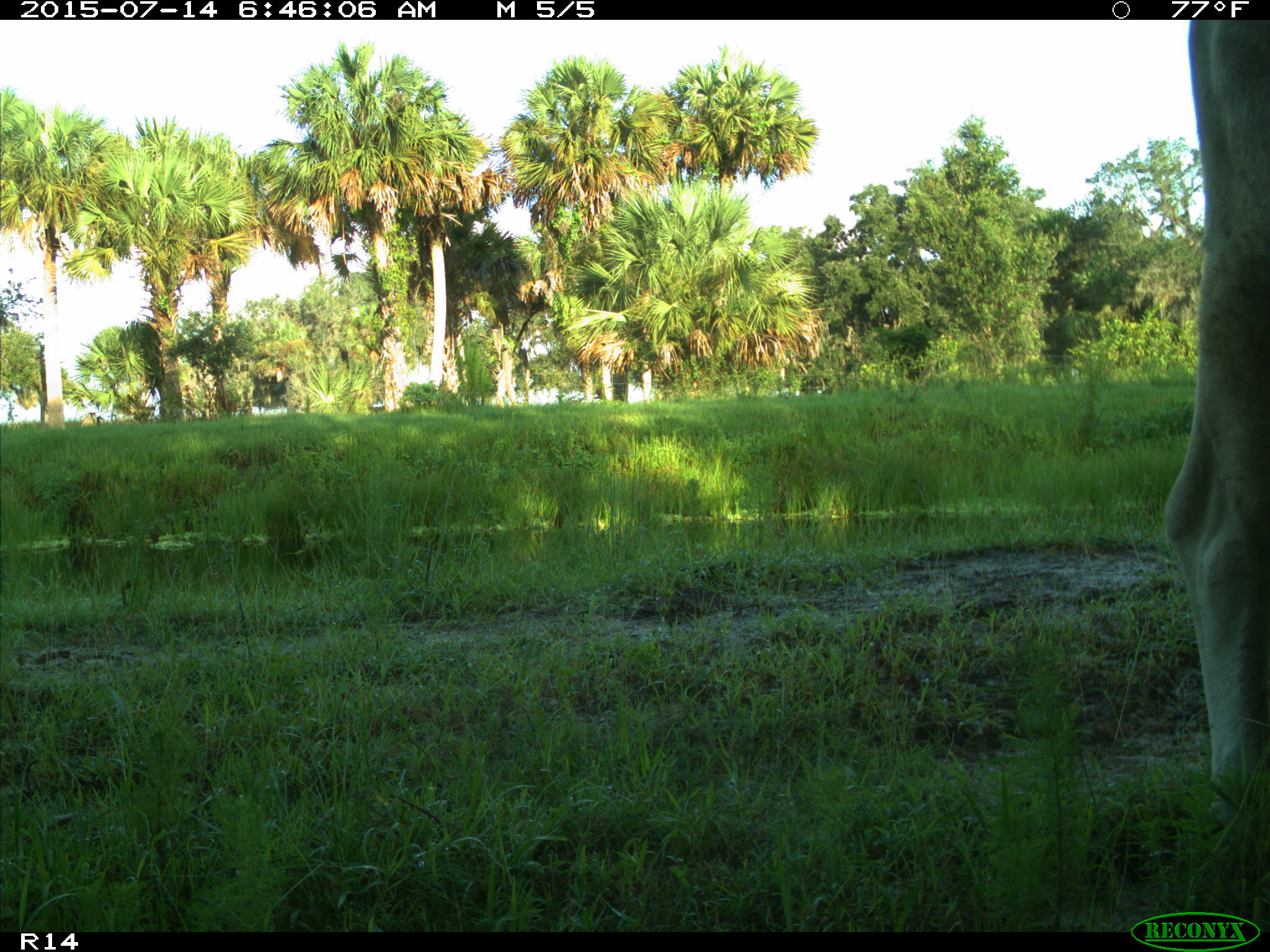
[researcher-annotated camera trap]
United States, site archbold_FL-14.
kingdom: Animalia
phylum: Chordata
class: Mammalia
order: Artiodactyla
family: Bovidae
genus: Bos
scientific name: Bos taurus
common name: domestic cow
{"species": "Bos taurus (domestic cow)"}